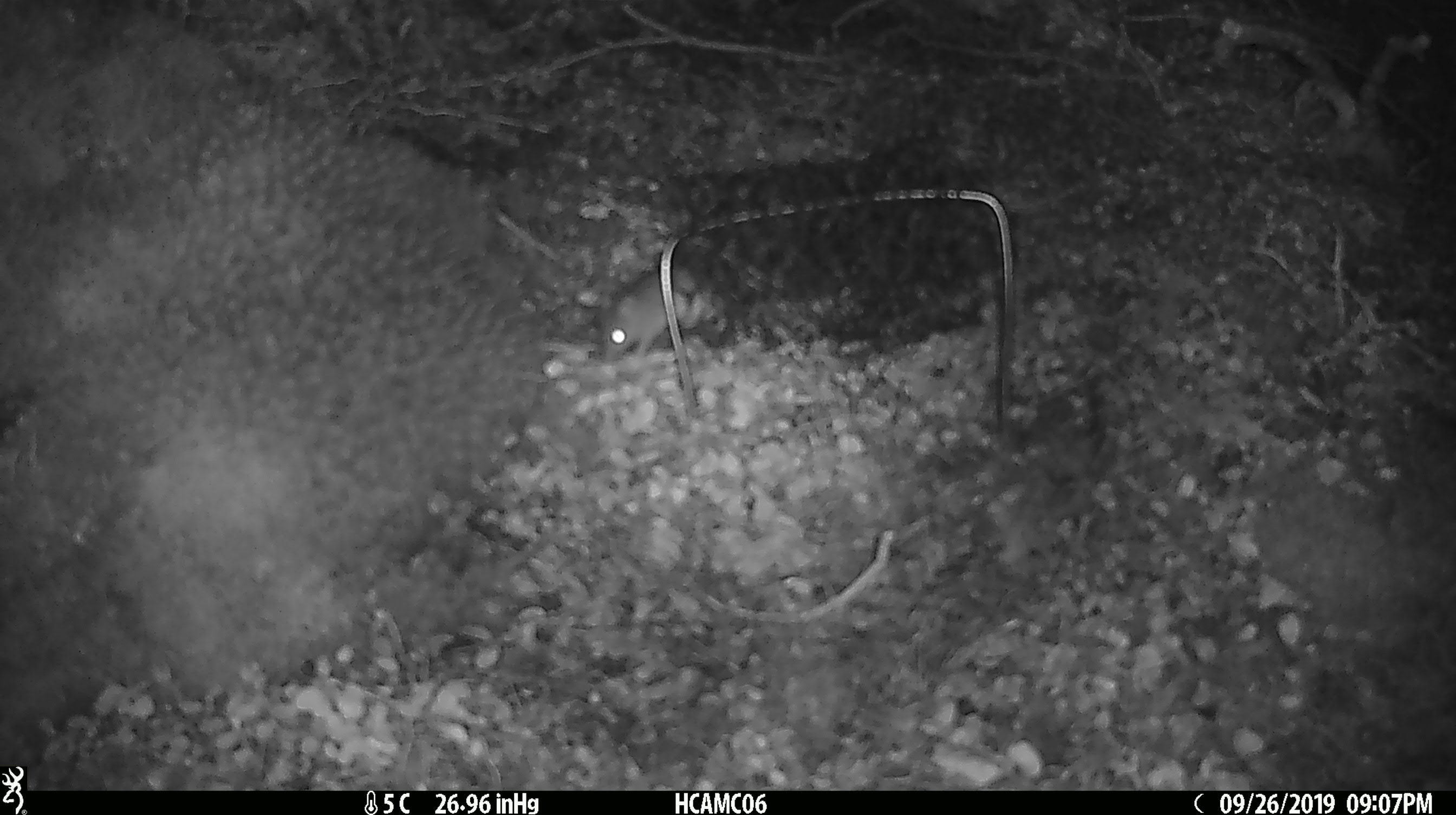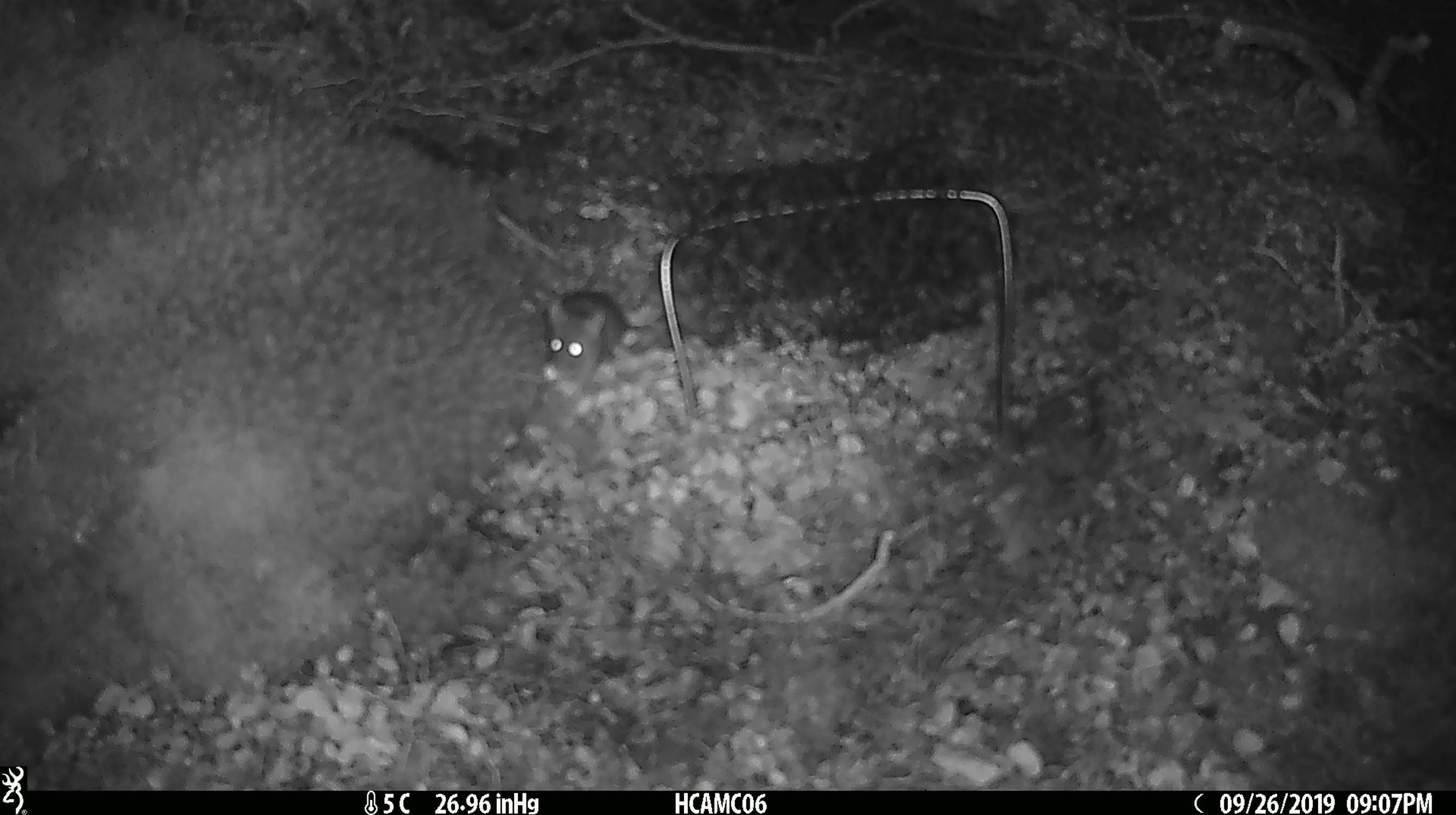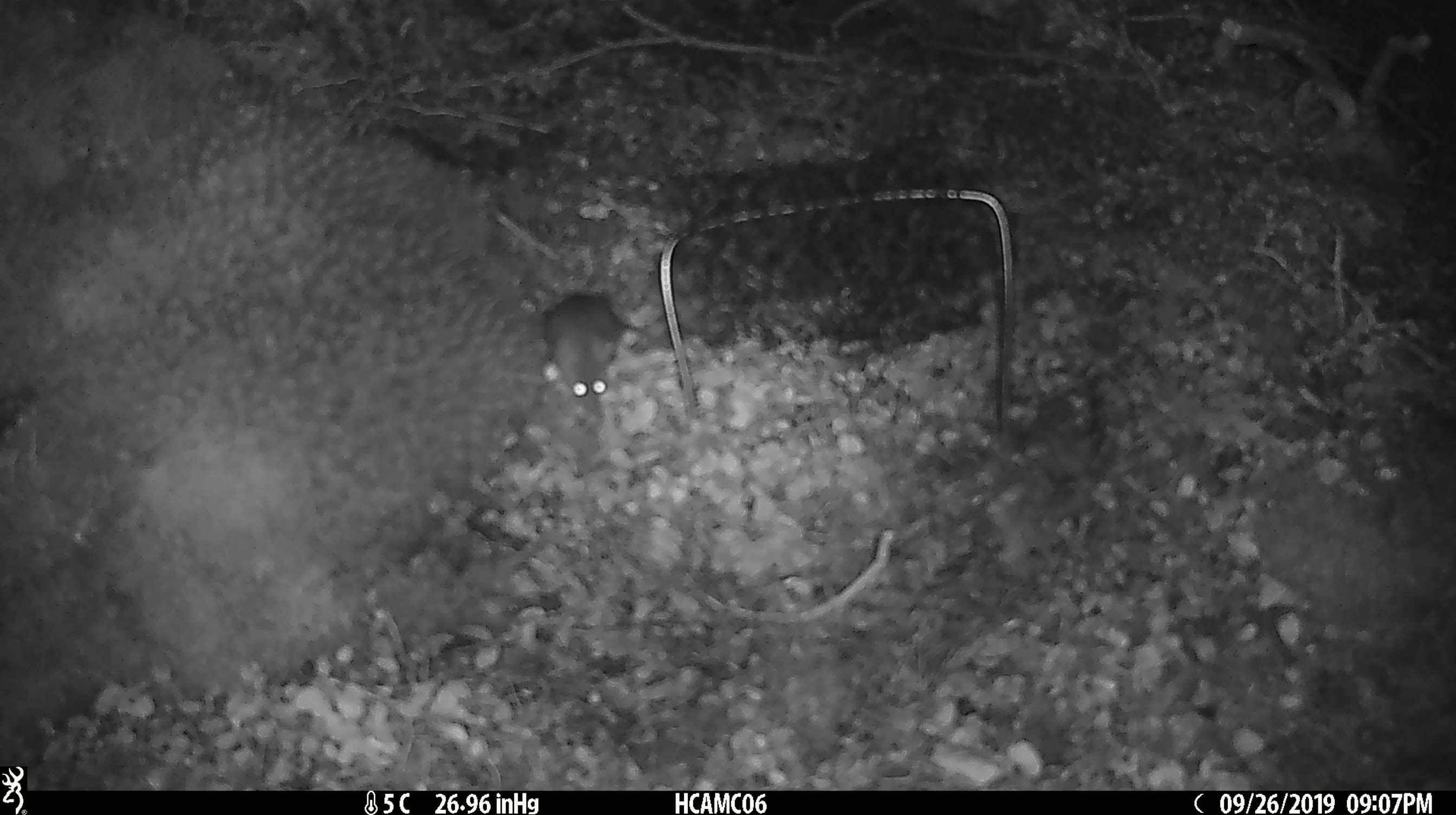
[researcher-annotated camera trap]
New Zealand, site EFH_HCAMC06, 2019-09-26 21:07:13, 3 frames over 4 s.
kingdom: Animalia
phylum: Chordata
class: Mammalia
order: Rodentia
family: Muridae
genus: Mus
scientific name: Mus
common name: mouse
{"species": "mouse (Mus)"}